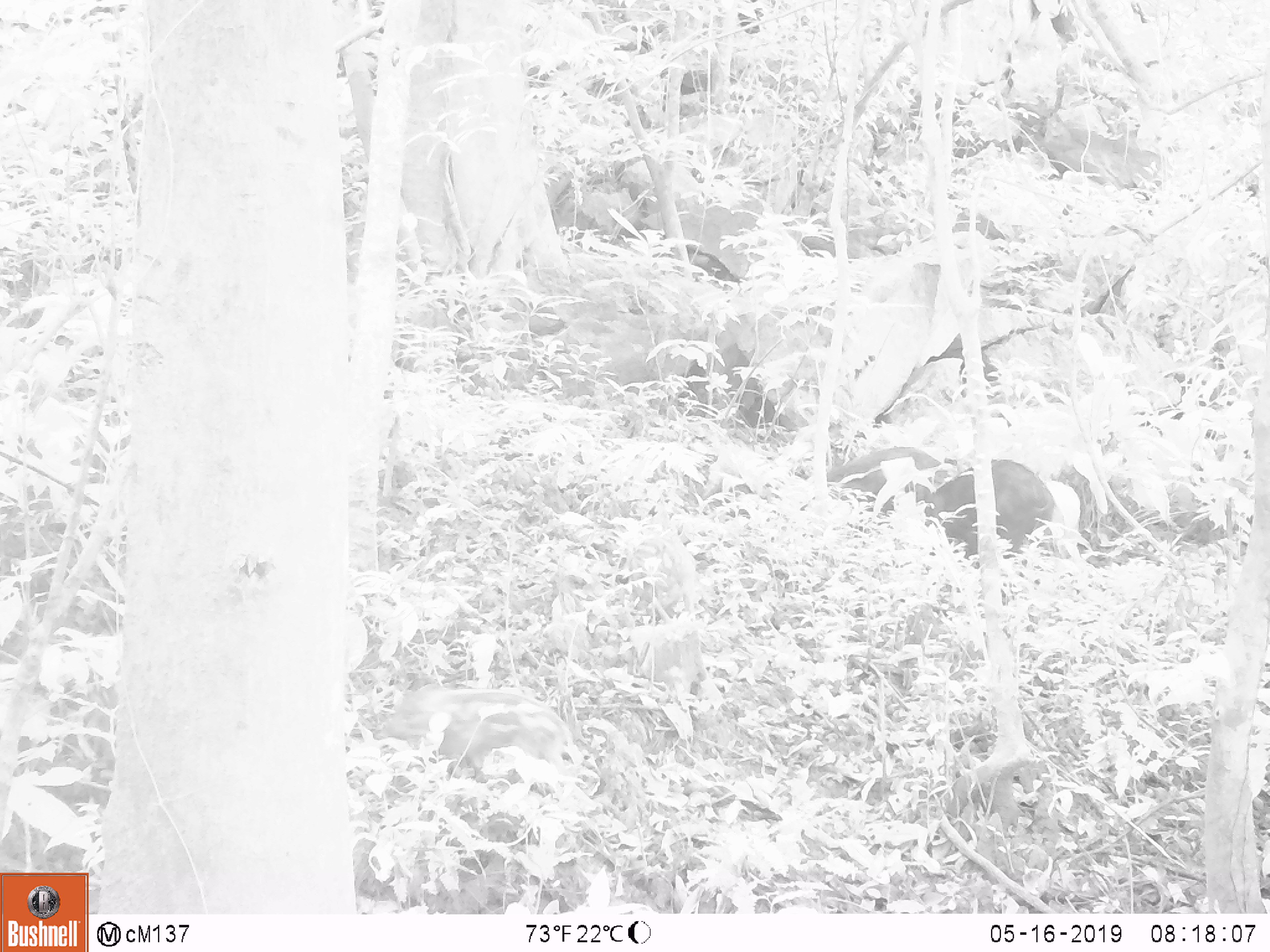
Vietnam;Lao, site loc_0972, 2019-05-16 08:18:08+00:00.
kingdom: Animalia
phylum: Chordata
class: Mammalia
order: Artiodactyla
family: Suidae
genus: Sus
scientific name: Sus scrofa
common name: eurasian wild pig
Eurasian wild pig (Sus scrofa). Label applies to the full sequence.